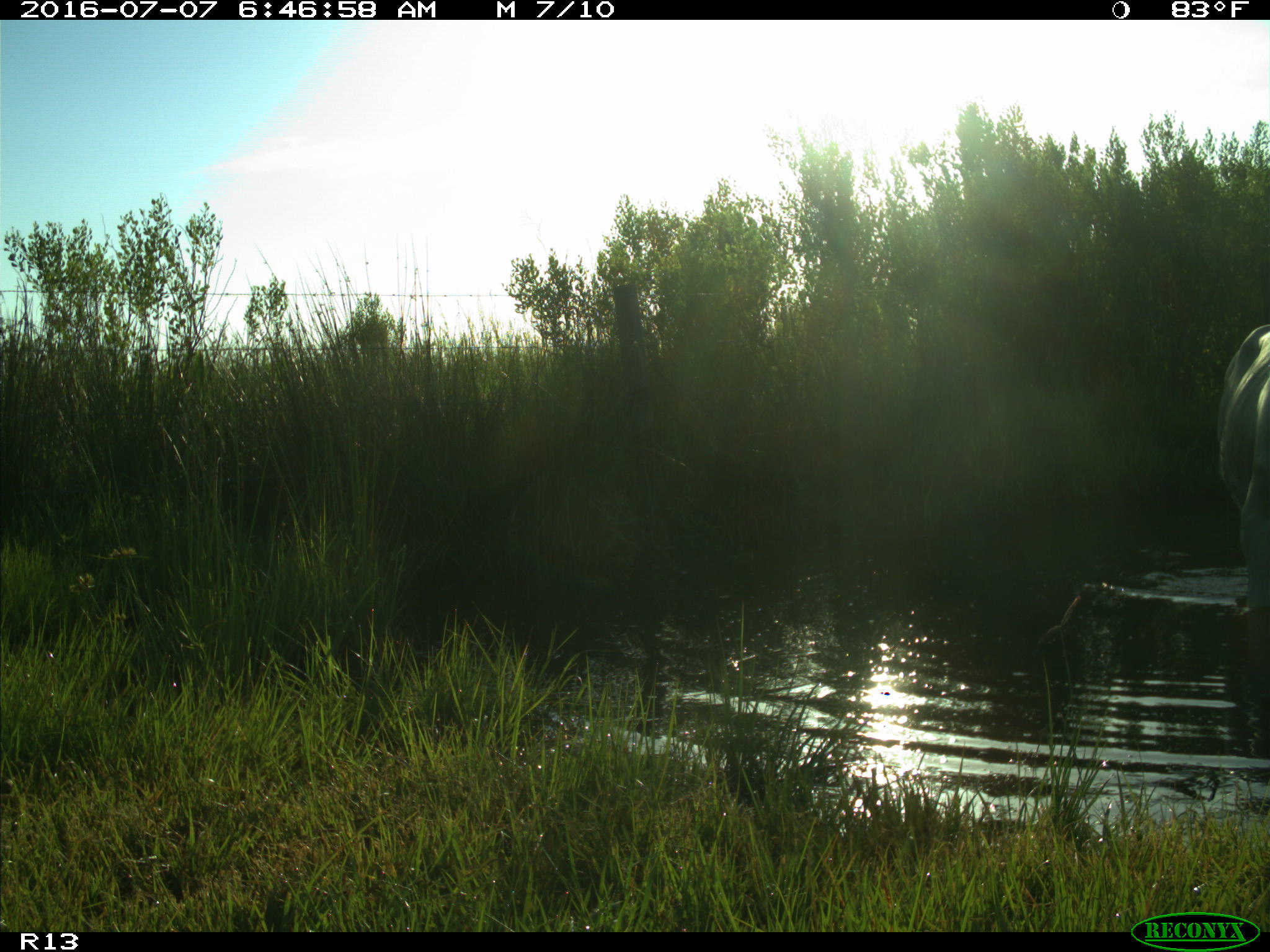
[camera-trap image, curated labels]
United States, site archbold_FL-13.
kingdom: Animalia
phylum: Chordata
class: Mammalia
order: Artiodactyla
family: Bovidae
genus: Bos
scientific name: Bos taurus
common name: domestic cow